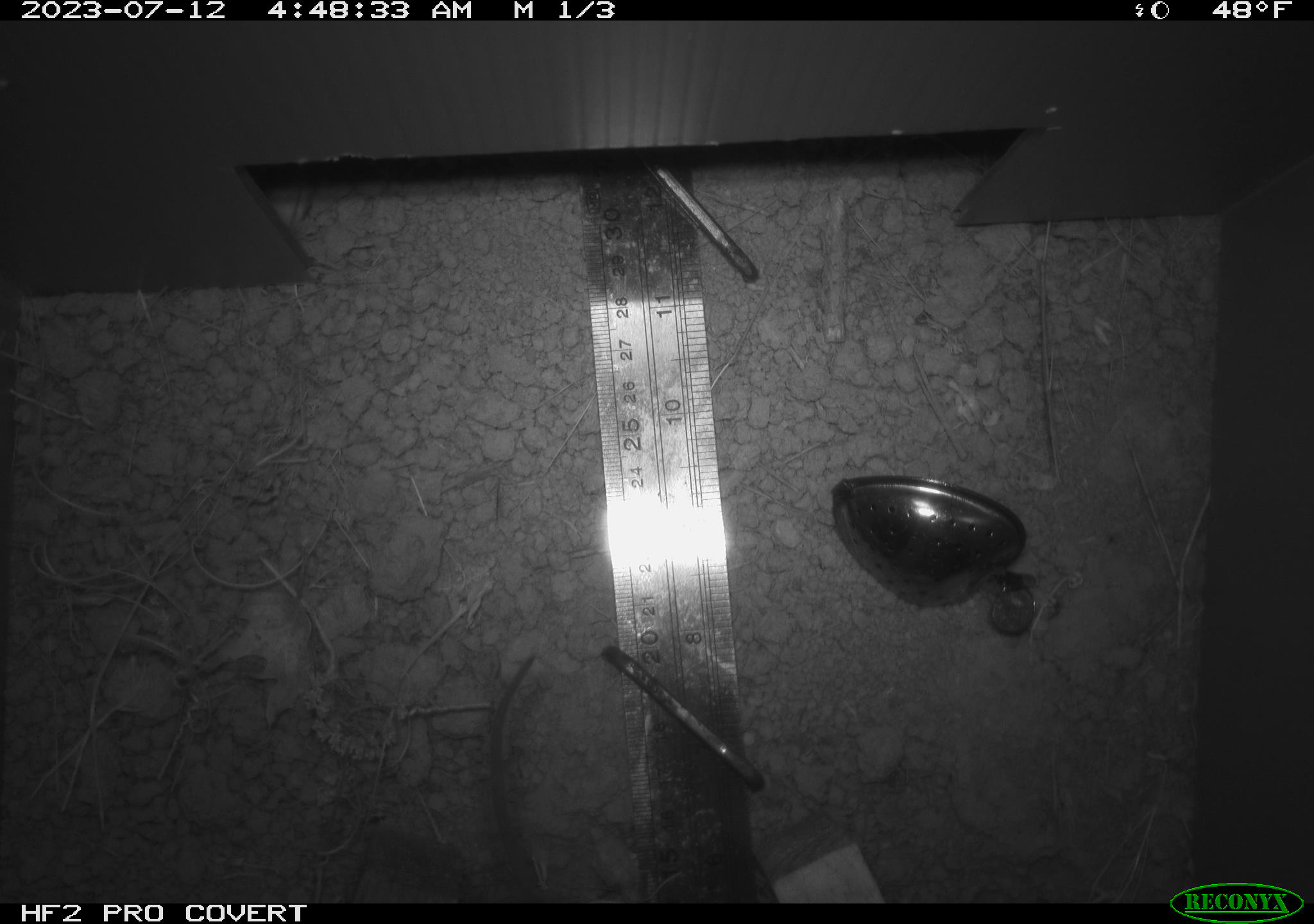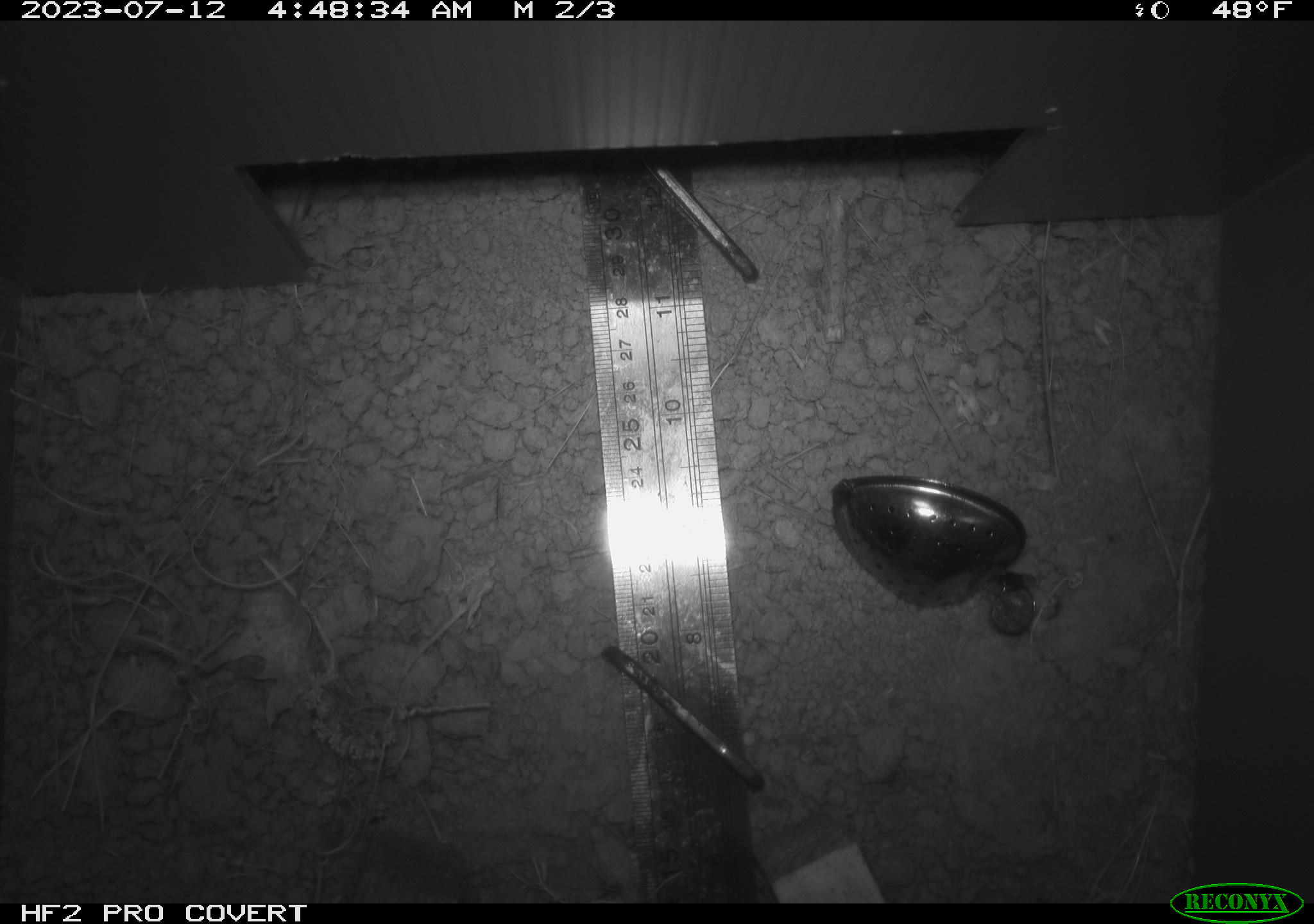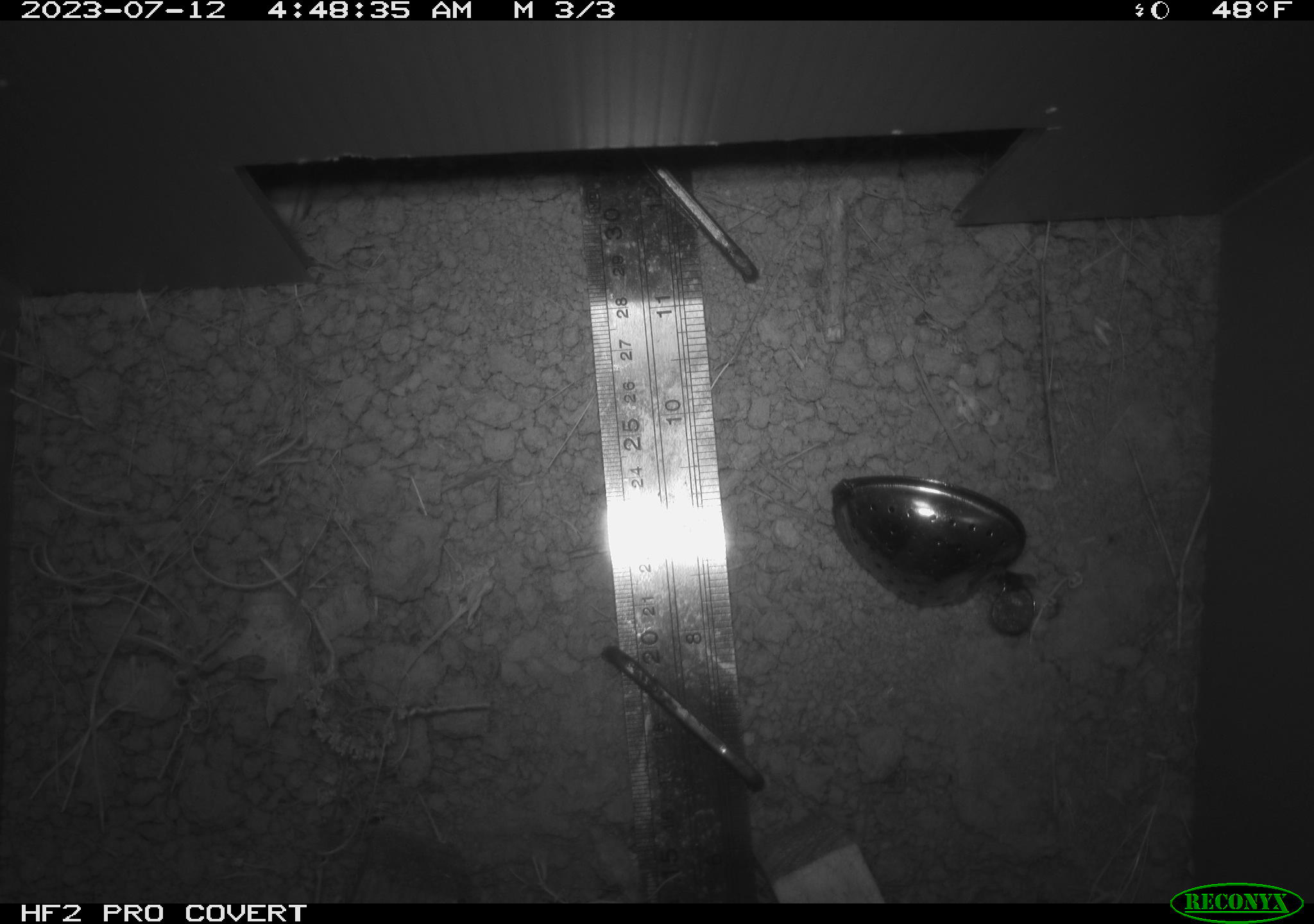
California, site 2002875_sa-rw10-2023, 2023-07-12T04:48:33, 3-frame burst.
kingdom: Animalia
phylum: Chordata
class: Mammalia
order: Rodentia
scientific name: Rodentia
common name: rodent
Rodent (Rodentia).